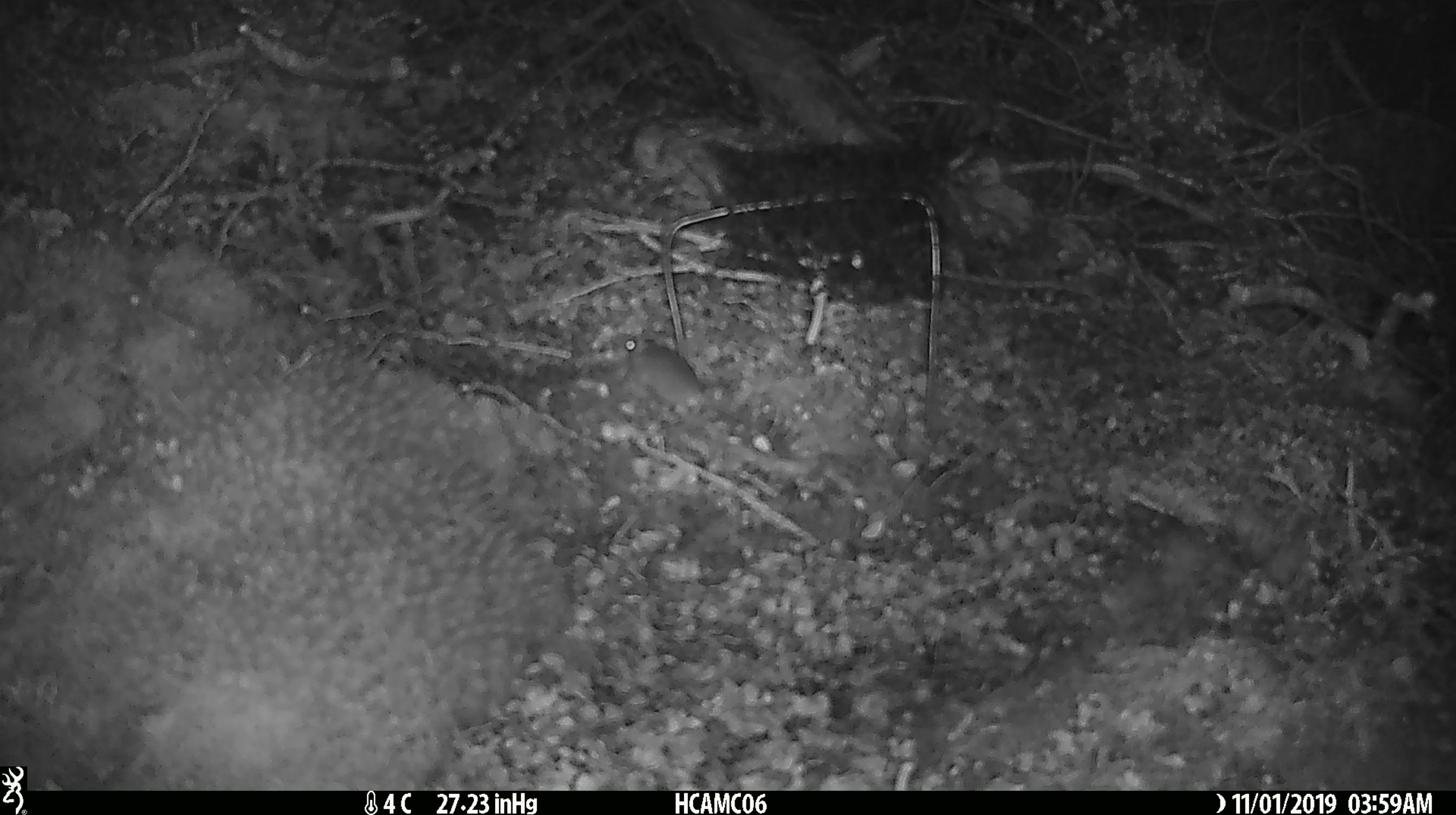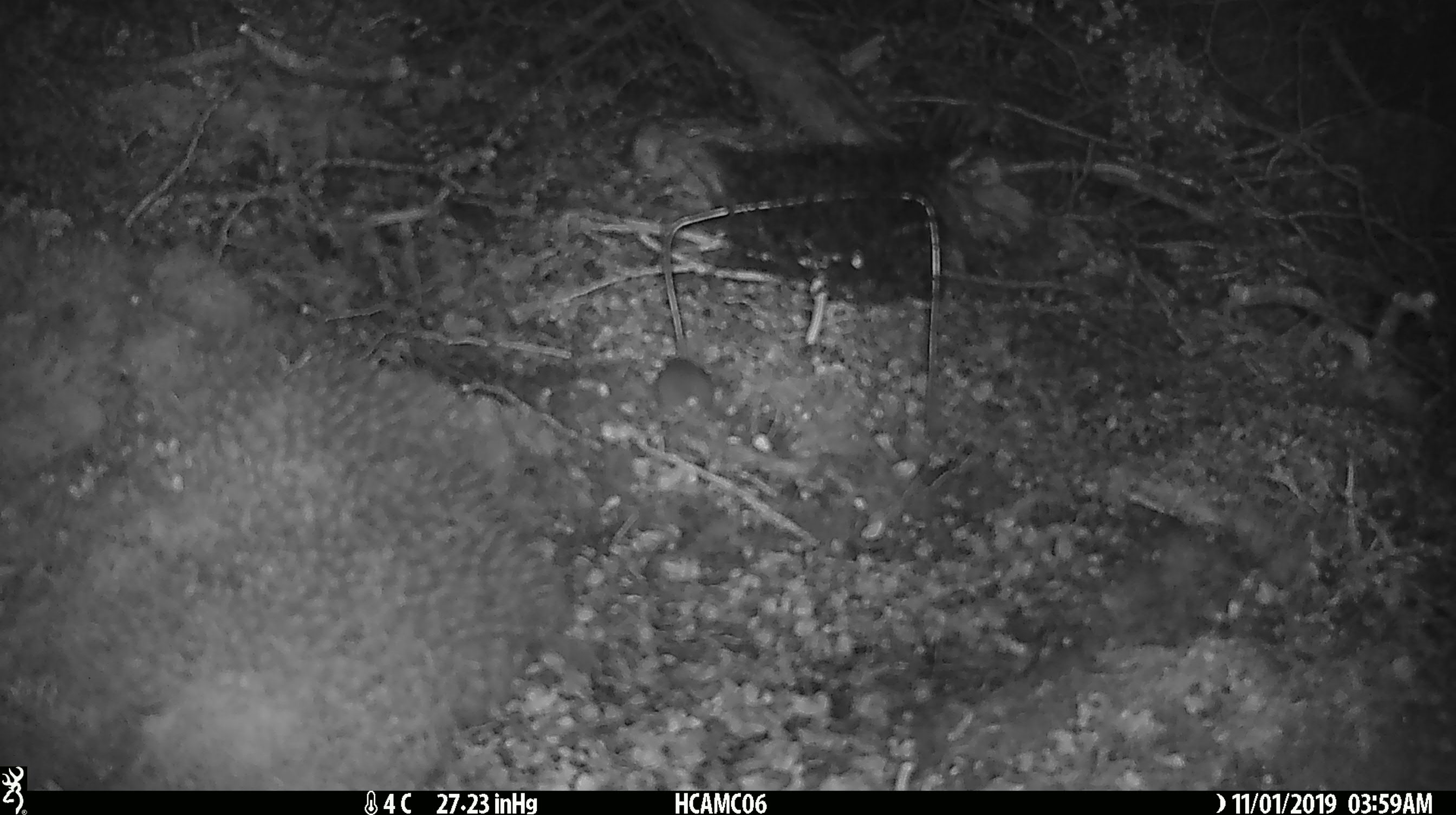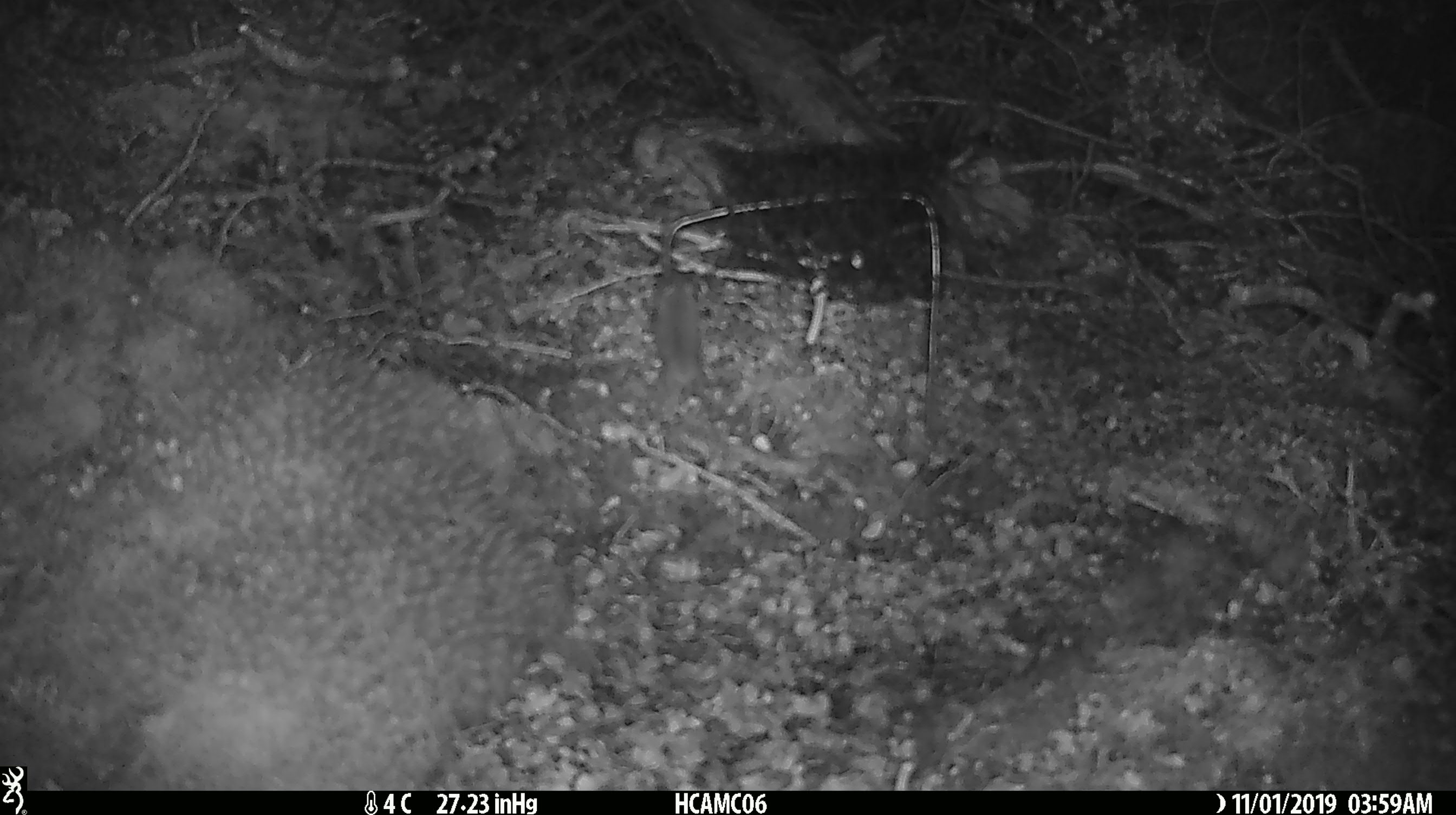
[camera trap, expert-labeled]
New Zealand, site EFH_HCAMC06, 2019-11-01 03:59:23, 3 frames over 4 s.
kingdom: Animalia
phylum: Chordata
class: Mammalia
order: Rodentia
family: Muridae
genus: Mus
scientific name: Mus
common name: mouse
Mouse (Mus).